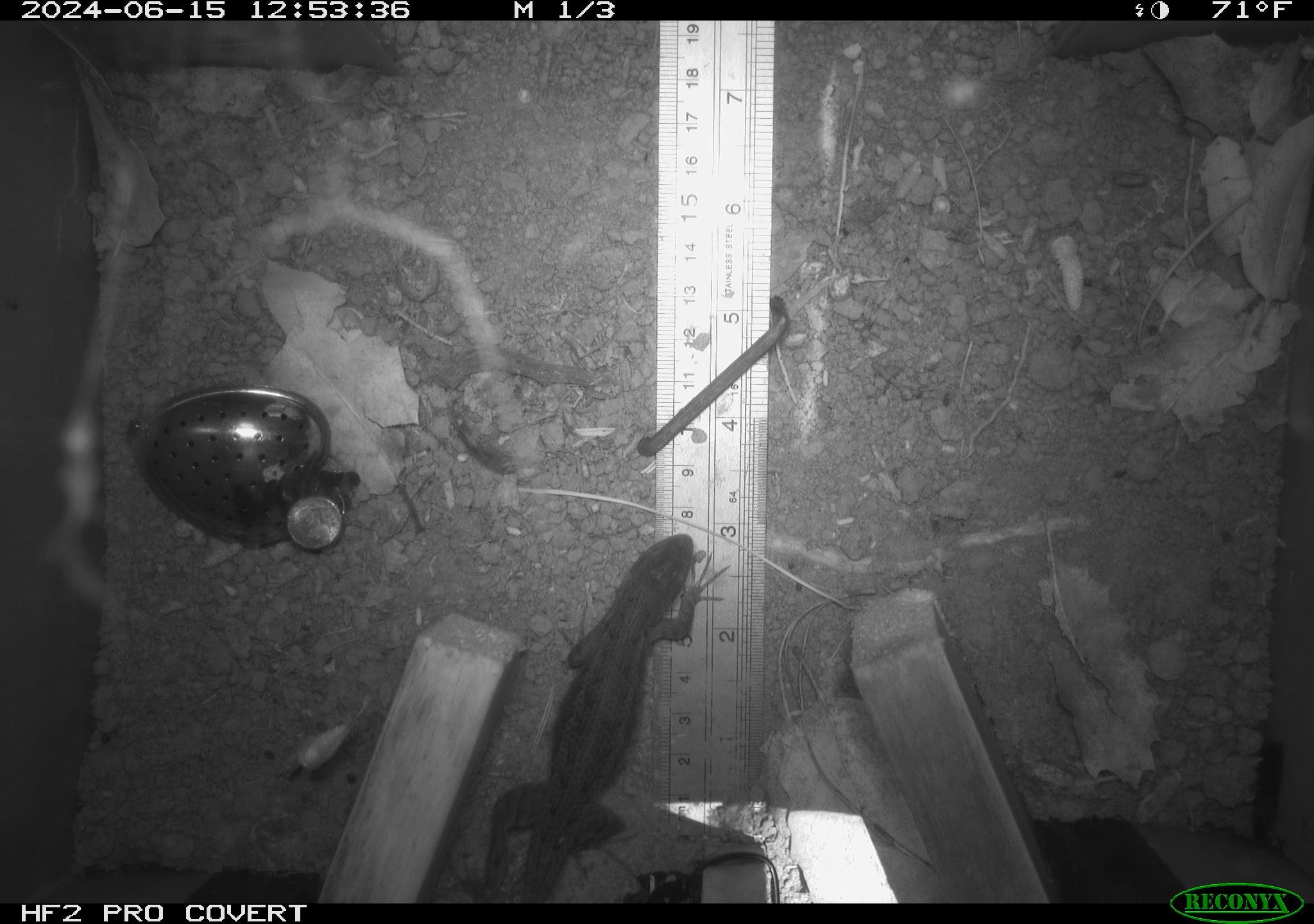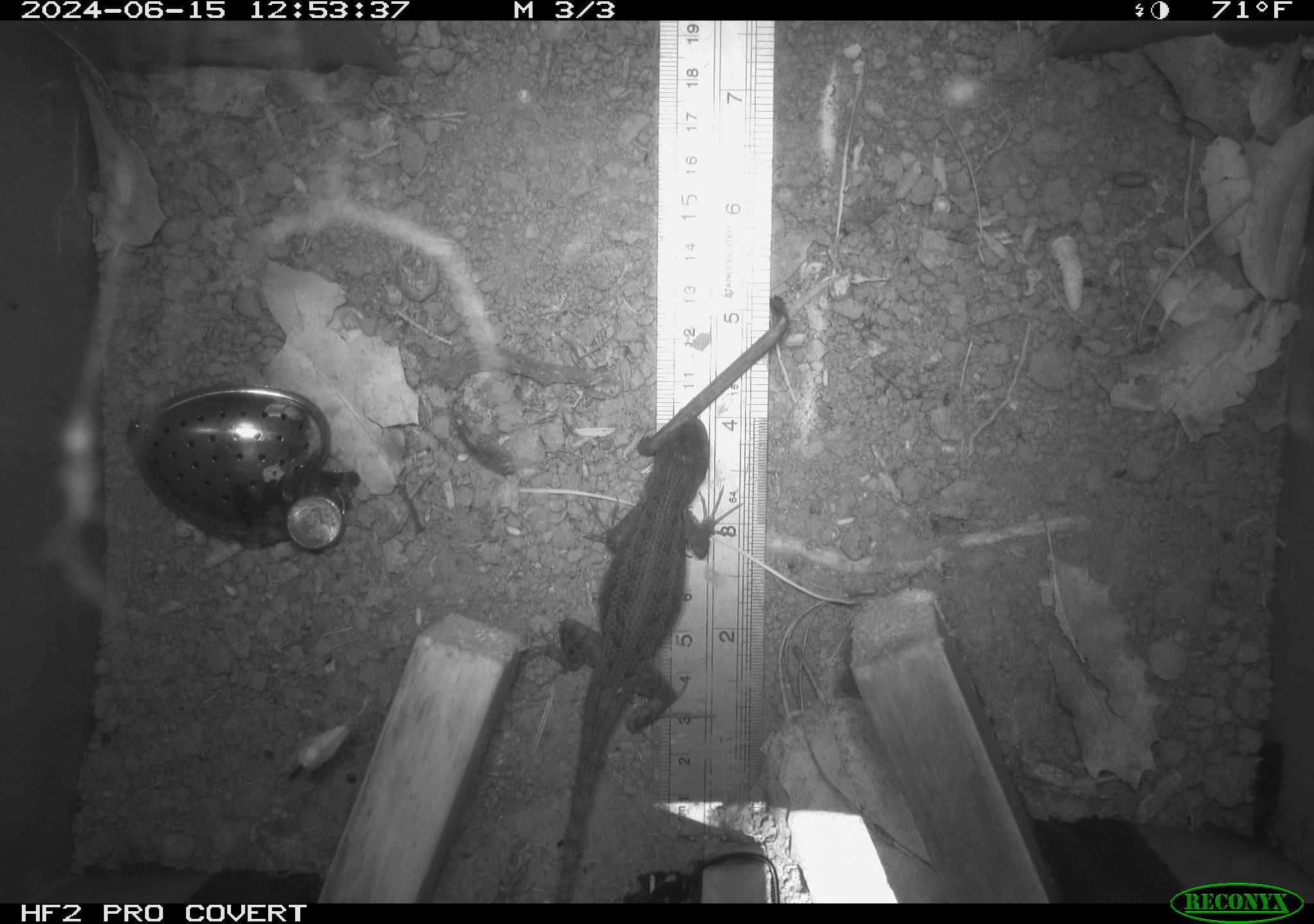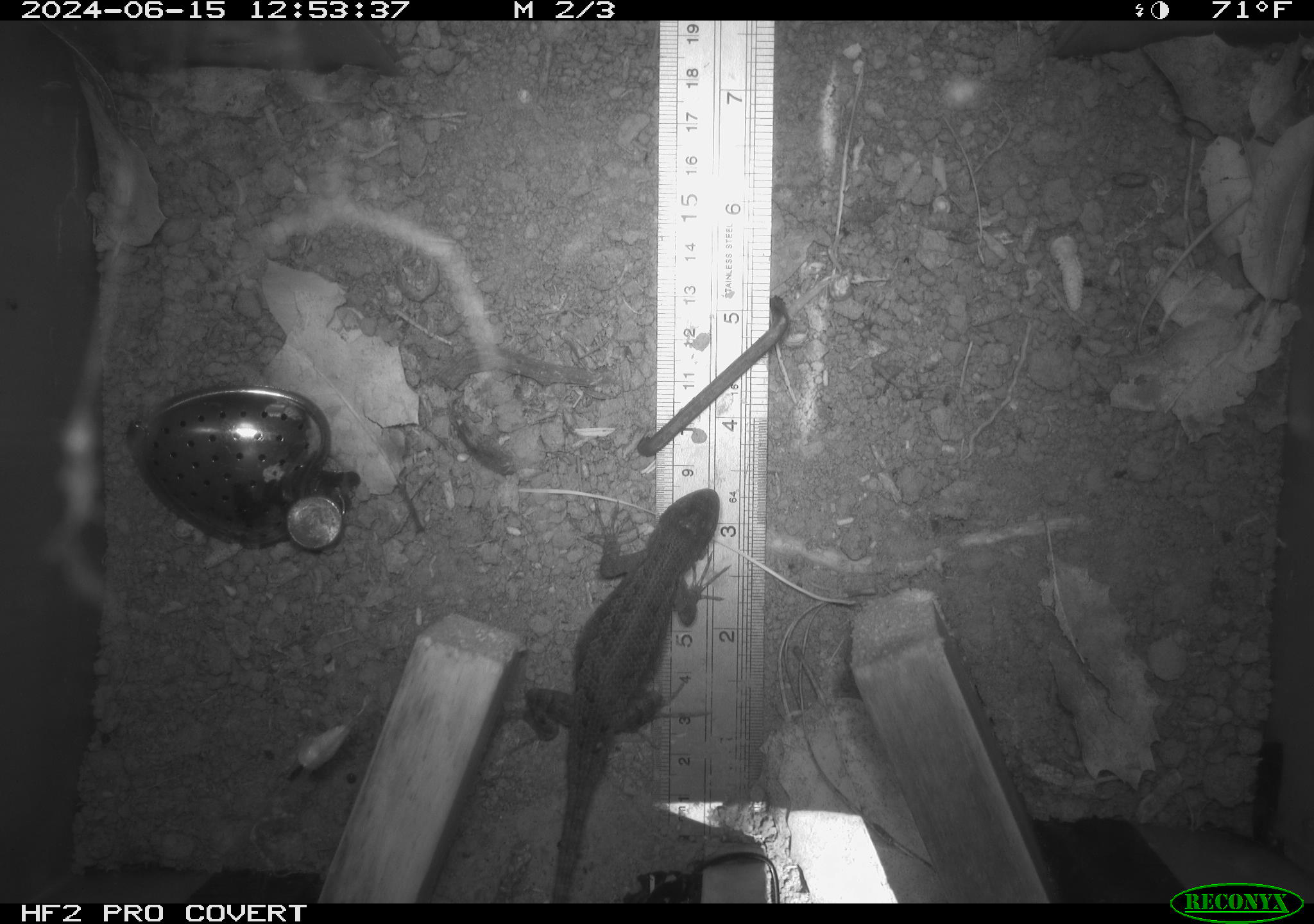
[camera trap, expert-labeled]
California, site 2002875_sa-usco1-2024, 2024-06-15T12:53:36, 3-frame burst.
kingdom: Animalia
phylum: Chordata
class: Reptilia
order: Squamata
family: Phrynosomatidae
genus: Sceloporus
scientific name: Sceloporus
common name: spiny lizards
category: sceloporus species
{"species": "sceloporus species (spiny lizards) (Sceloporus)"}